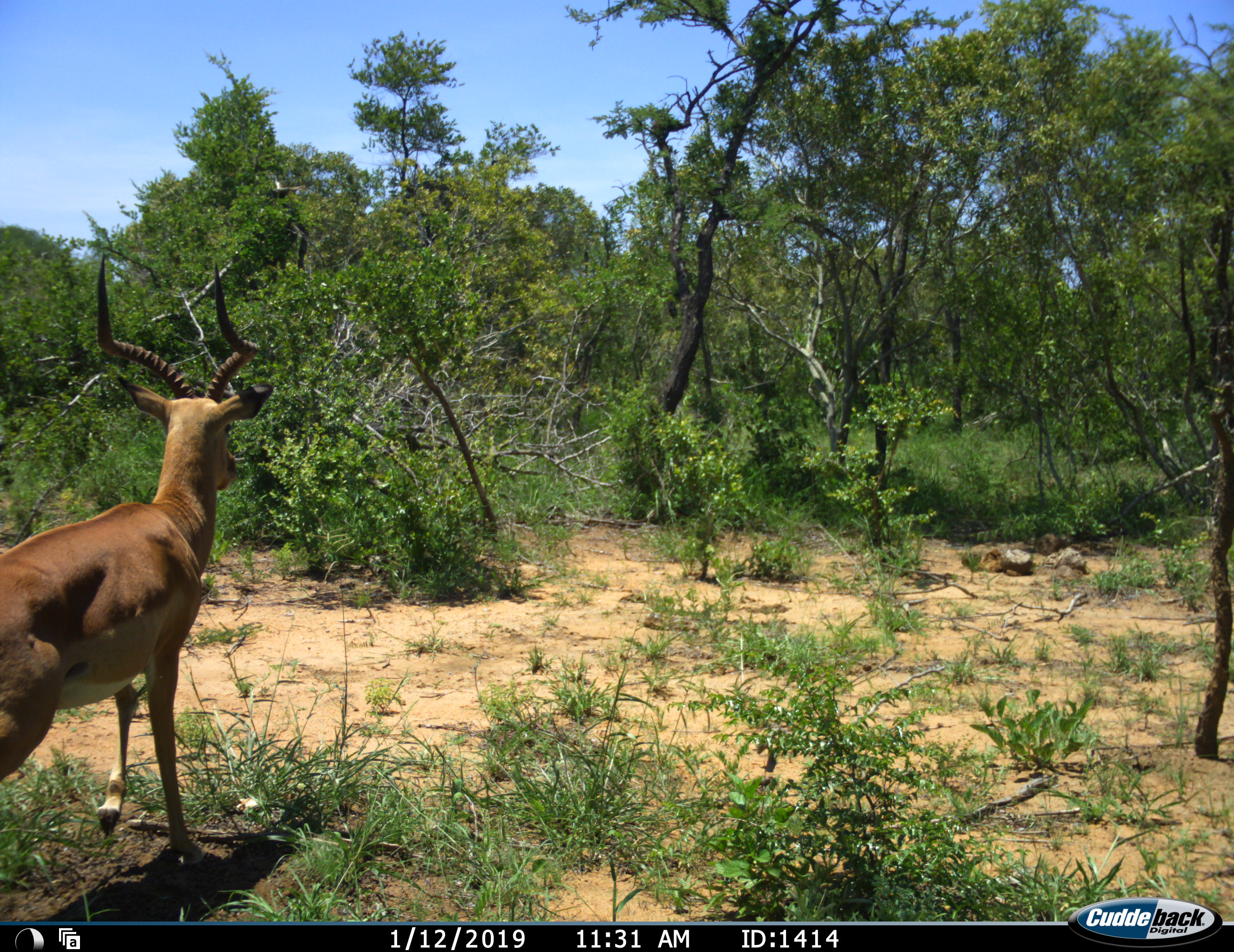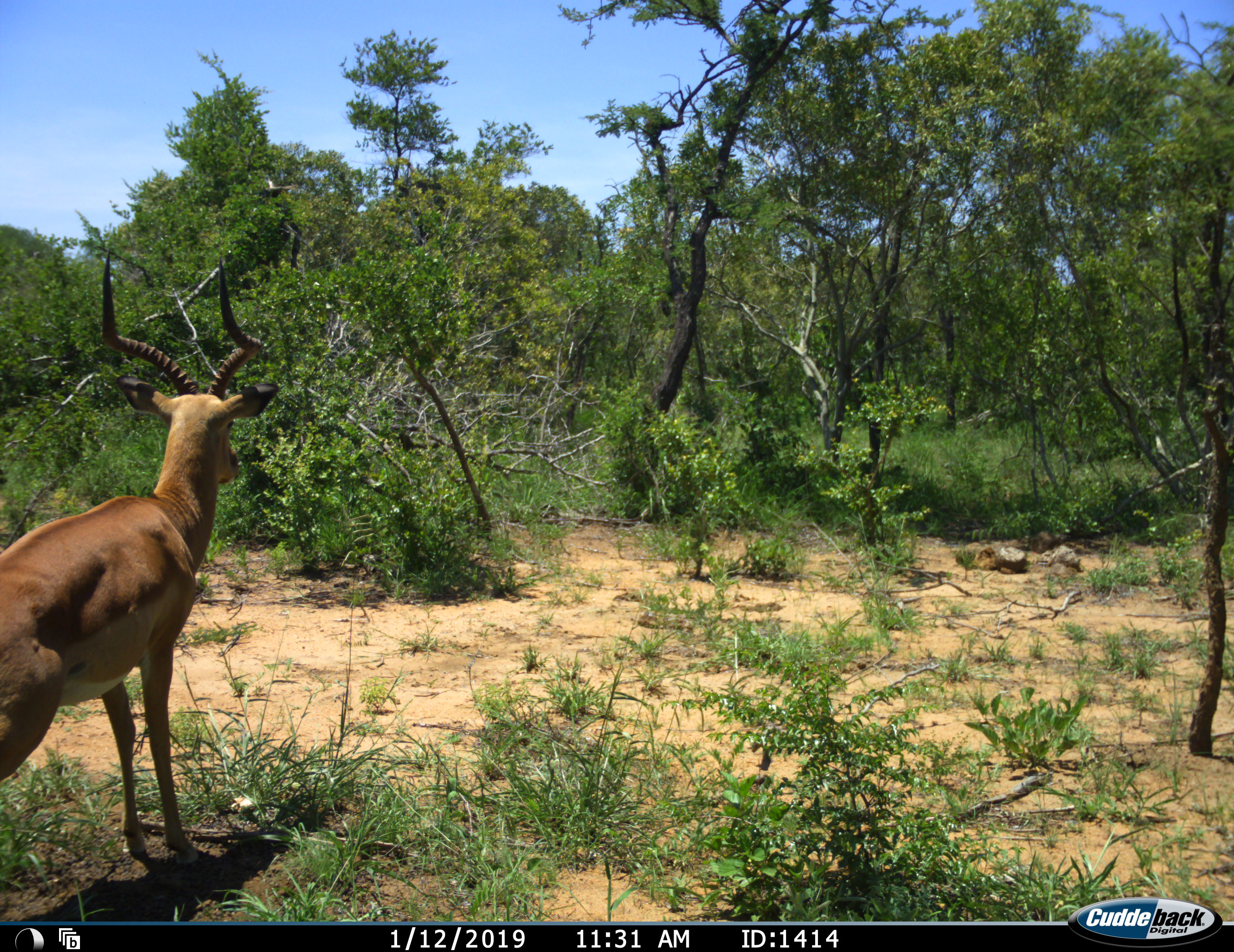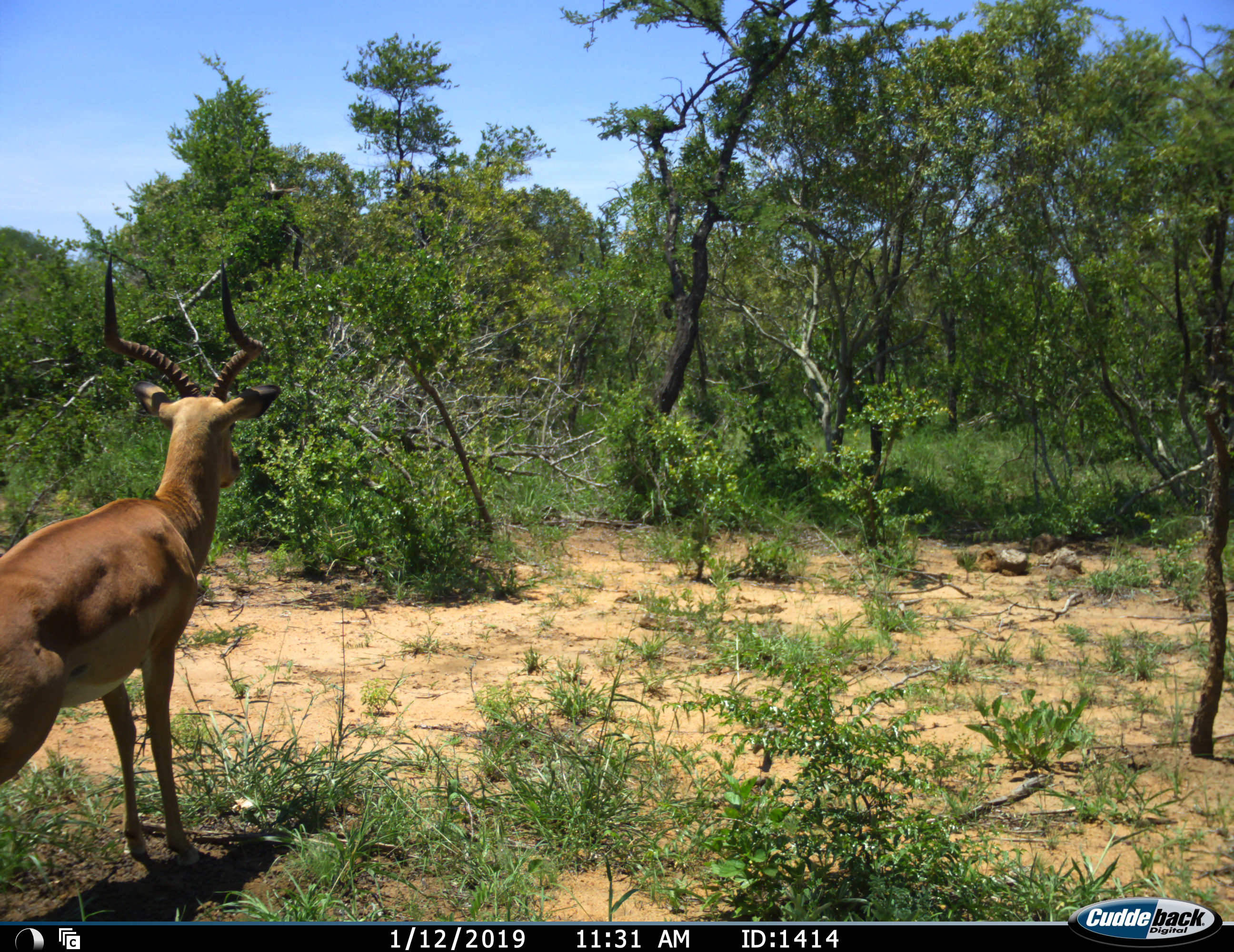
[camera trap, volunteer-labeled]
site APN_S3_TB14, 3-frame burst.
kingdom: Animalia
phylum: Chordata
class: Mammalia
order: Artiodactyla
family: Bovidae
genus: Aepyceros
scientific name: Aepyceros melampus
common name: impala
Impala (Aepyceros melampus), count 1. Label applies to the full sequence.